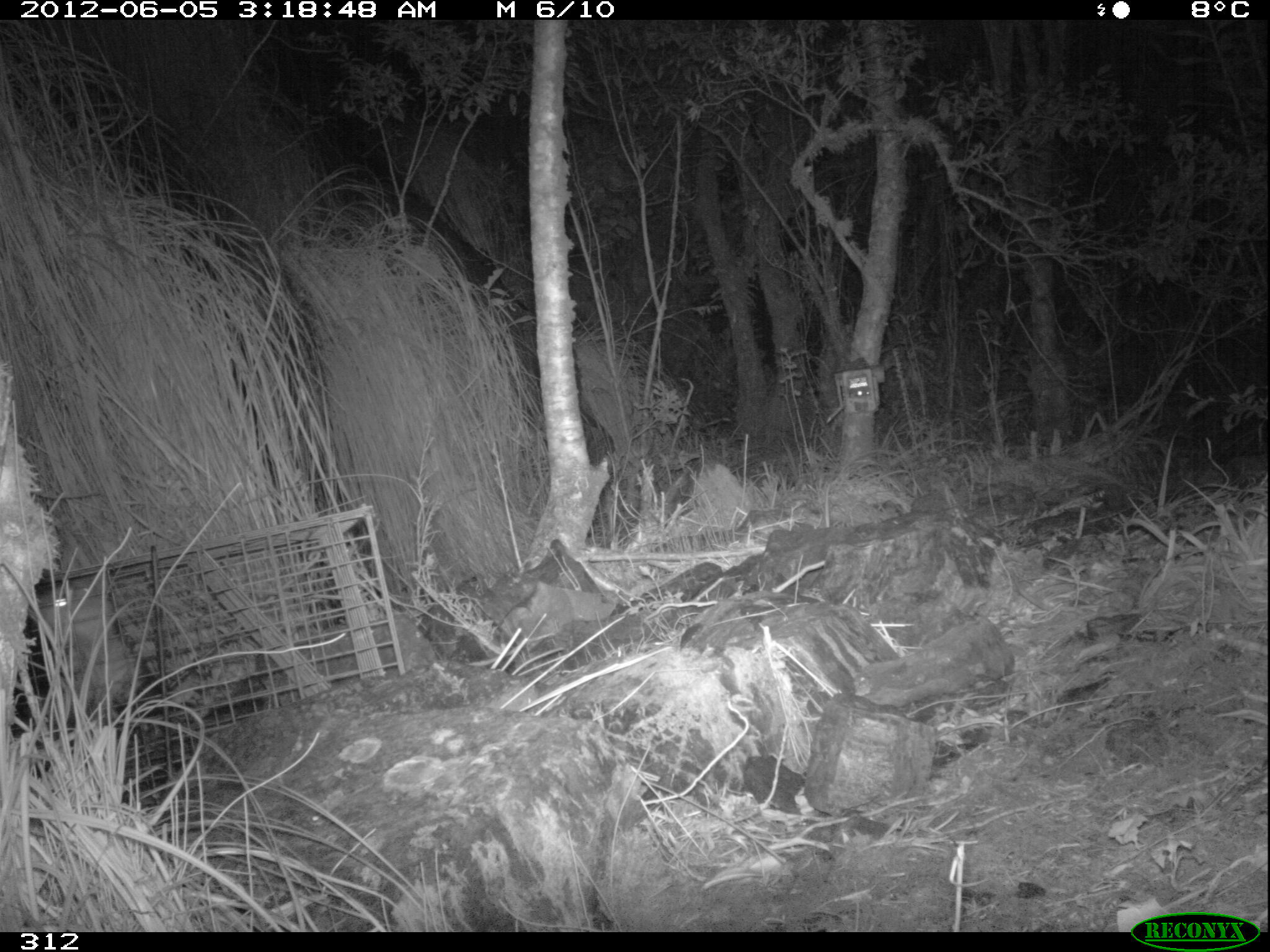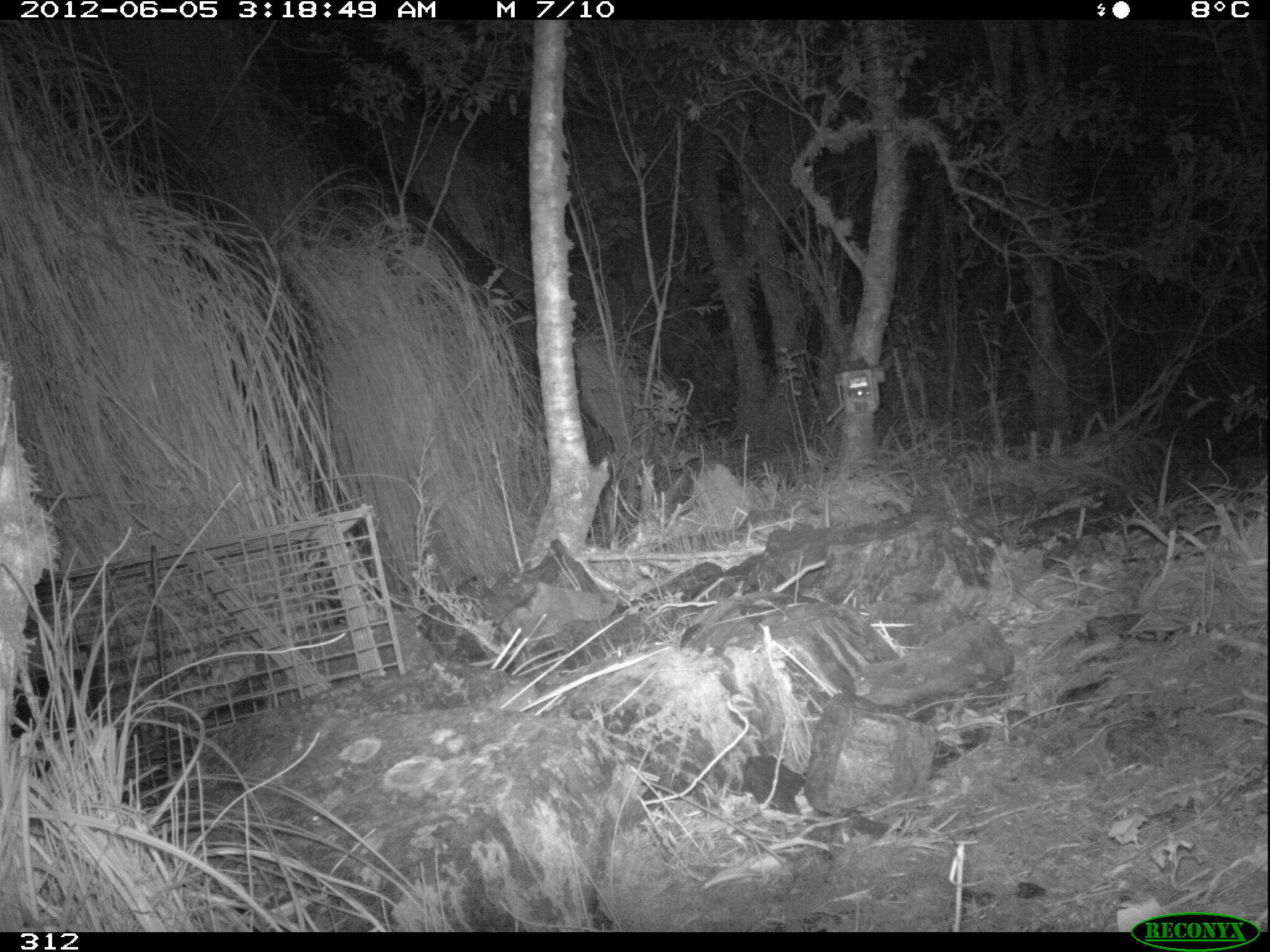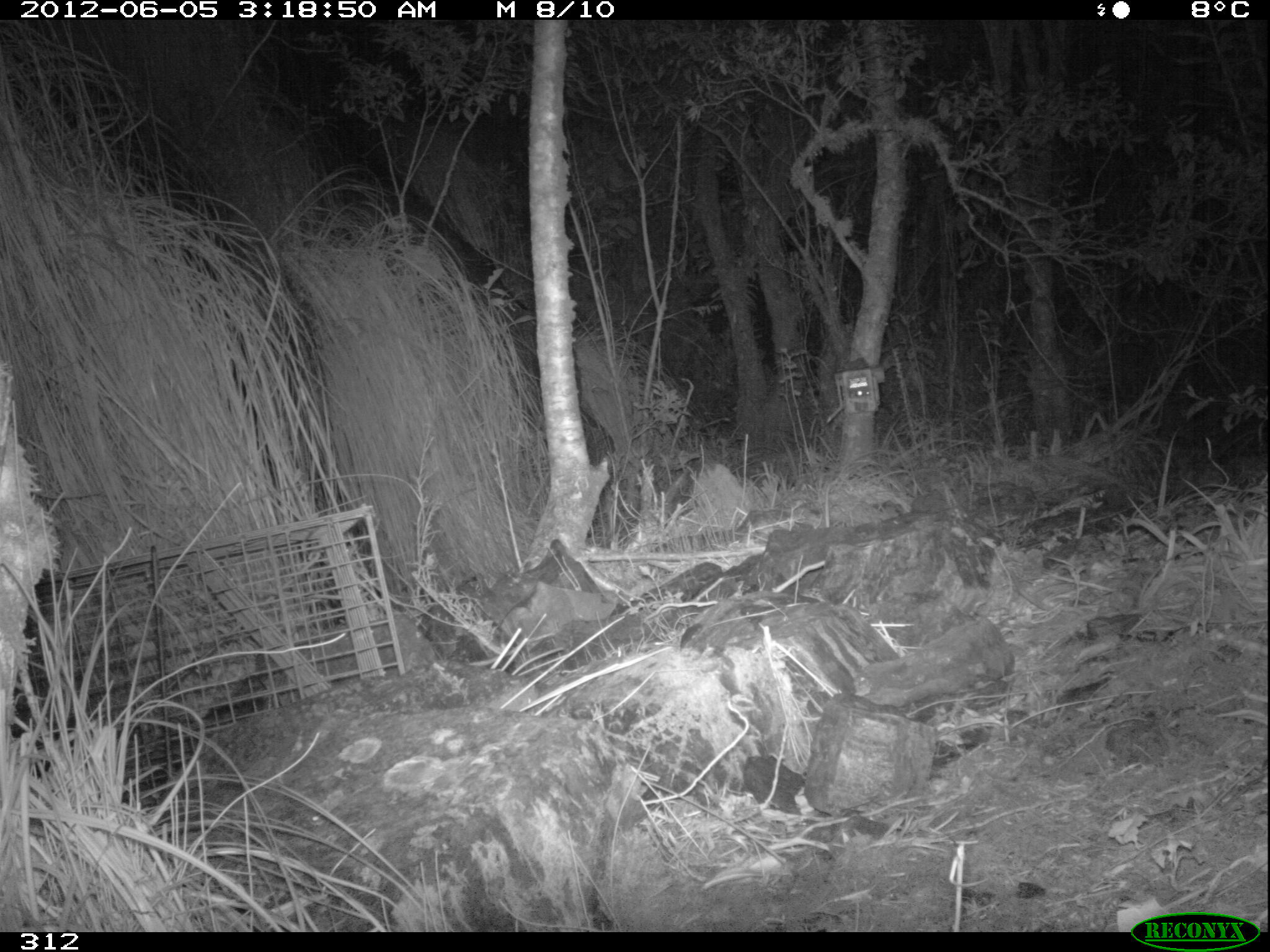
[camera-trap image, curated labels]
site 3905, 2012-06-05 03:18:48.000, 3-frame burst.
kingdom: Animalia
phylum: Chordata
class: Mammalia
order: Didelphimorphia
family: Didelphidae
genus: Didelphis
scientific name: Didelphis pernigra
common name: andean white-eared opossum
Didelphis pernigra (andean white-eared opossum).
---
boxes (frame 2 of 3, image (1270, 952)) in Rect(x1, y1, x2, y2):
didelphis pernigra: Rect(10, 663, 104, 806)